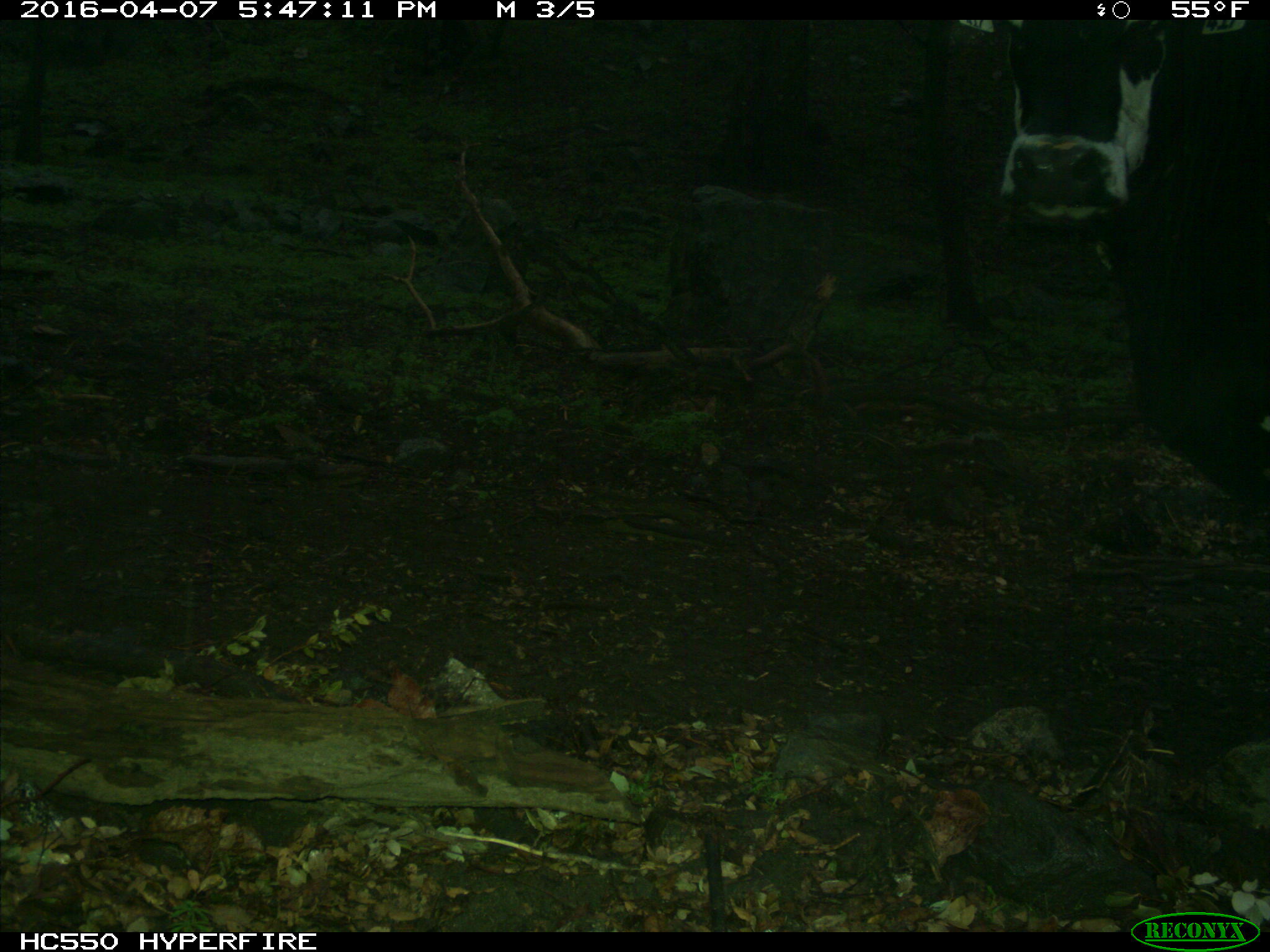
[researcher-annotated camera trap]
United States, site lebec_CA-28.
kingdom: Animalia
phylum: Chordata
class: Mammalia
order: Artiodactyla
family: Bovidae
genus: Bos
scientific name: Bos taurus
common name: domestic cow